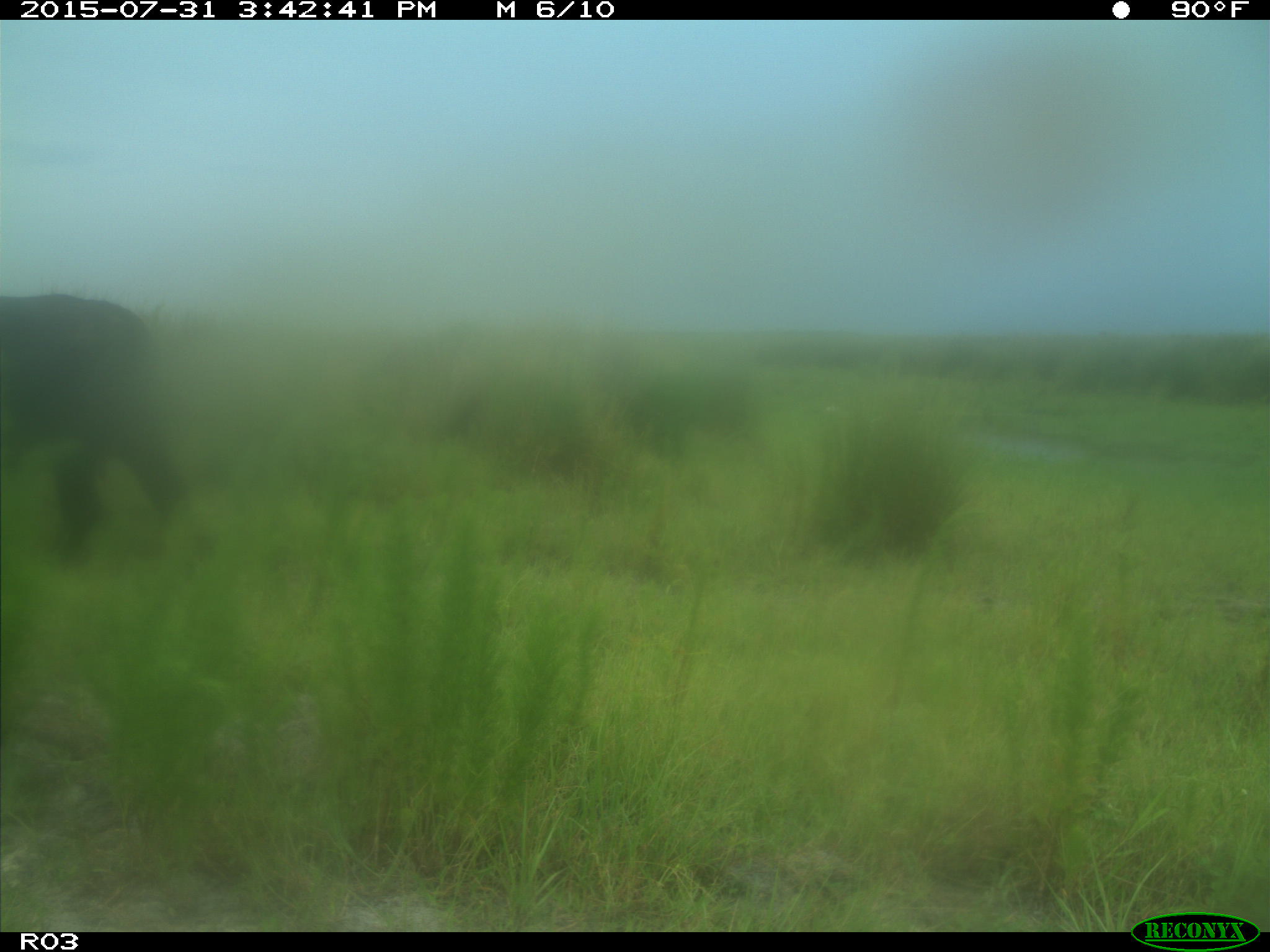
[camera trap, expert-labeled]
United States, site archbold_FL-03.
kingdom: Animalia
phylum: Chordata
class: Mammalia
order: Artiodactyla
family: Bovidae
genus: Bos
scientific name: Bos taurus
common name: domestic cow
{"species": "Bos taurus (domestic cow)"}